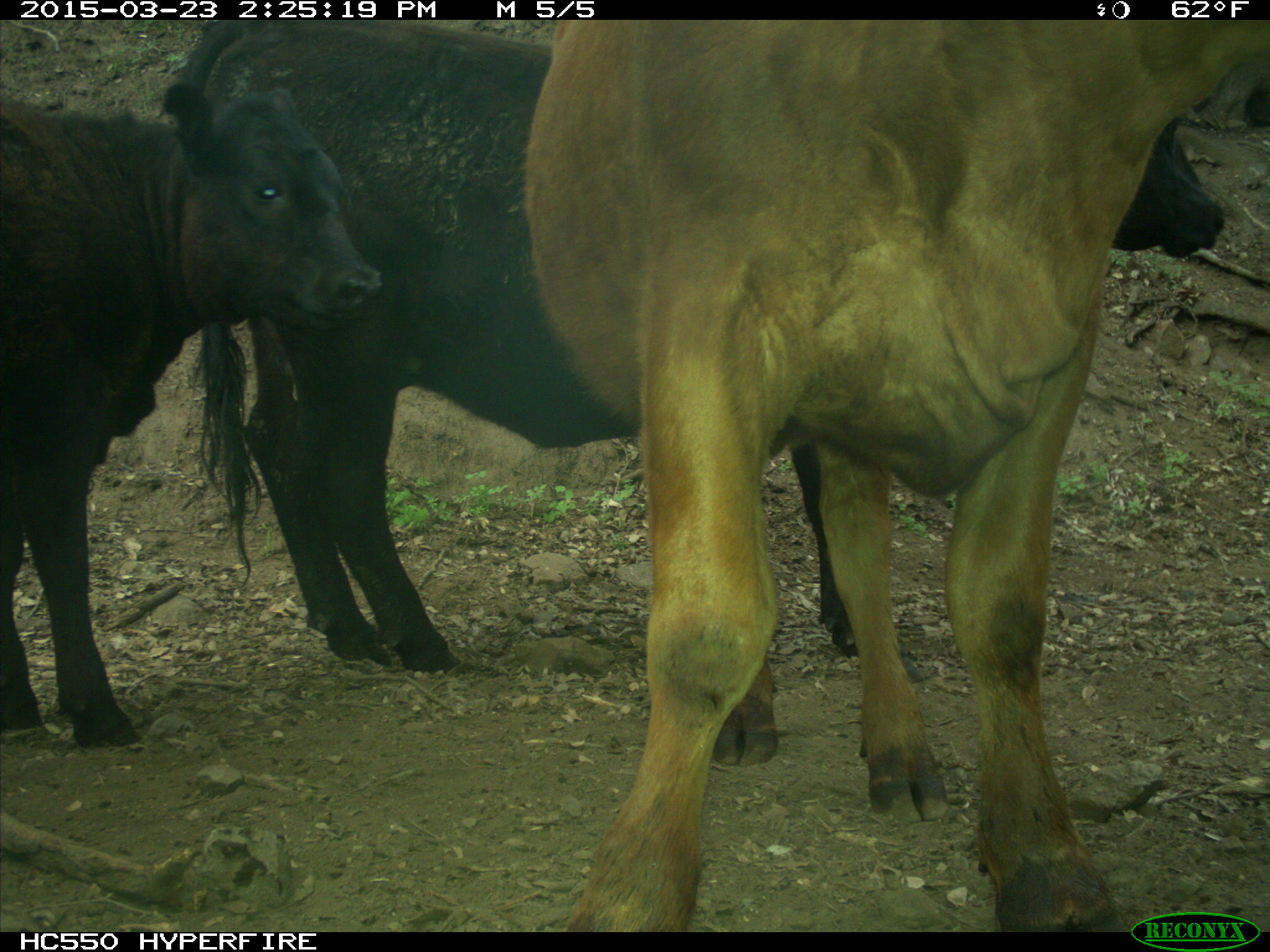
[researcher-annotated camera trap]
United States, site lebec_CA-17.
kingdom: Animalia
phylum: Chordata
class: Mammalia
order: Artiodactyla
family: Bovidae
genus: Bos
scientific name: Bos taurus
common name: domestic cow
Bos taurus (domestic cow).